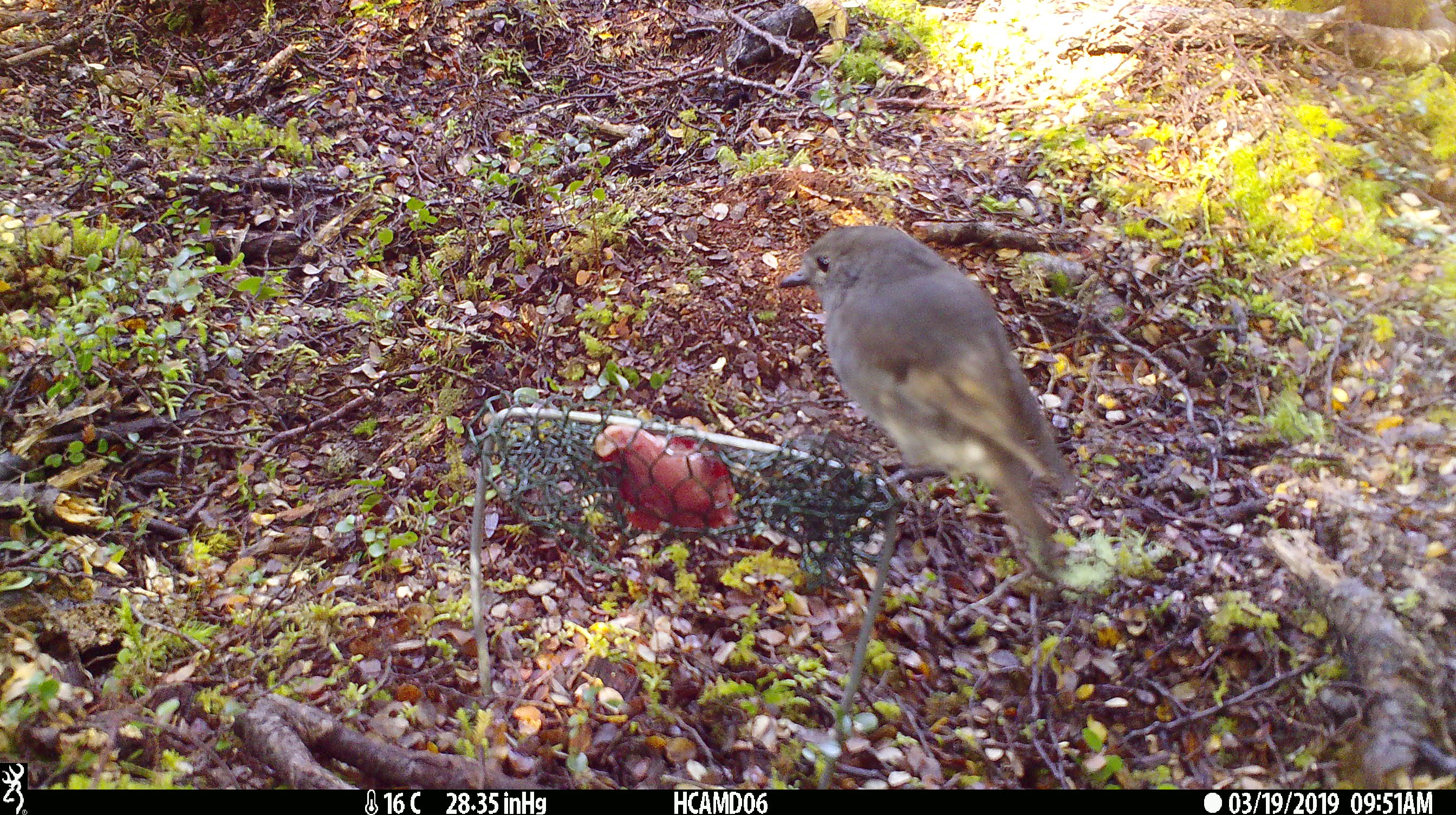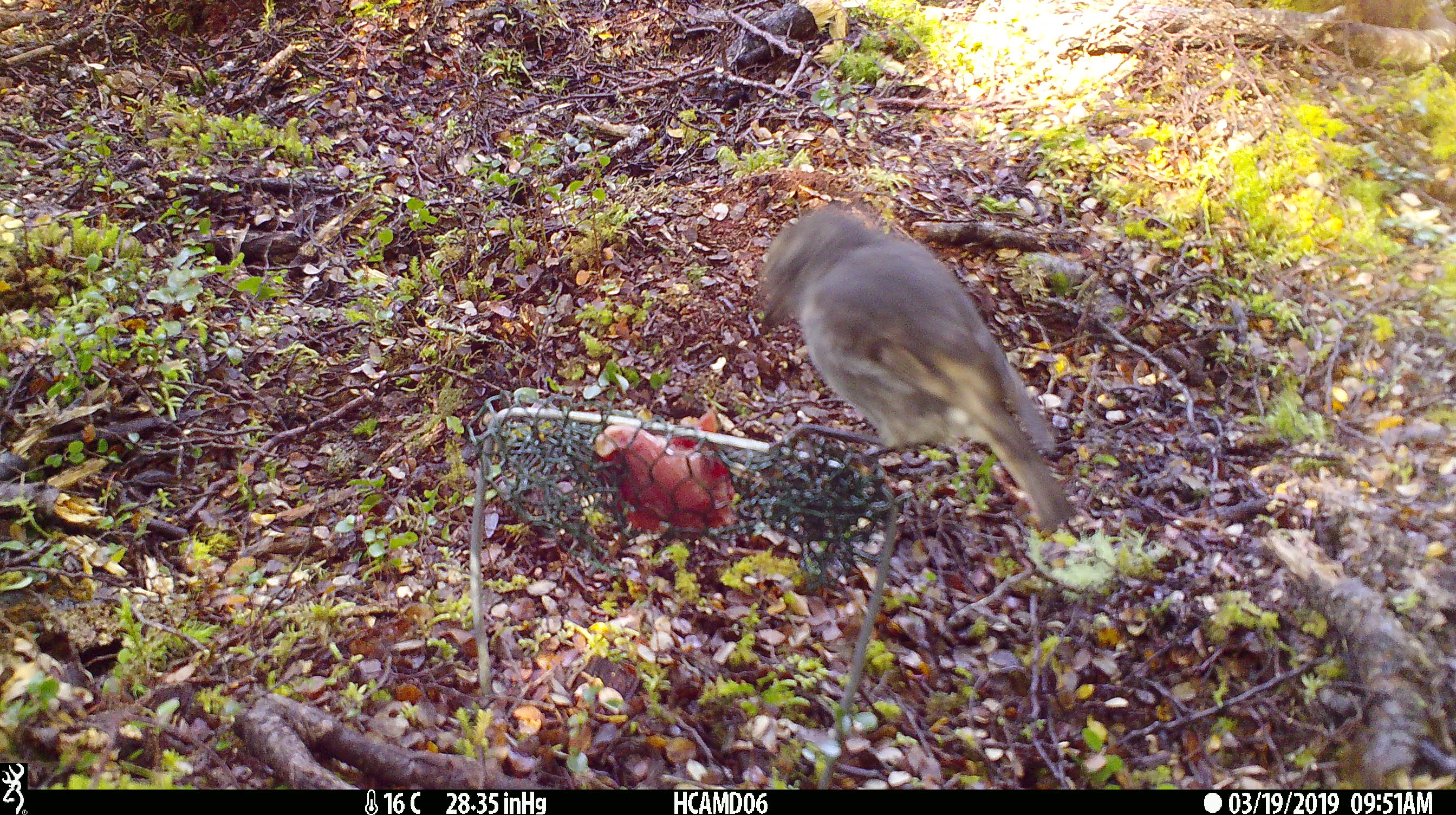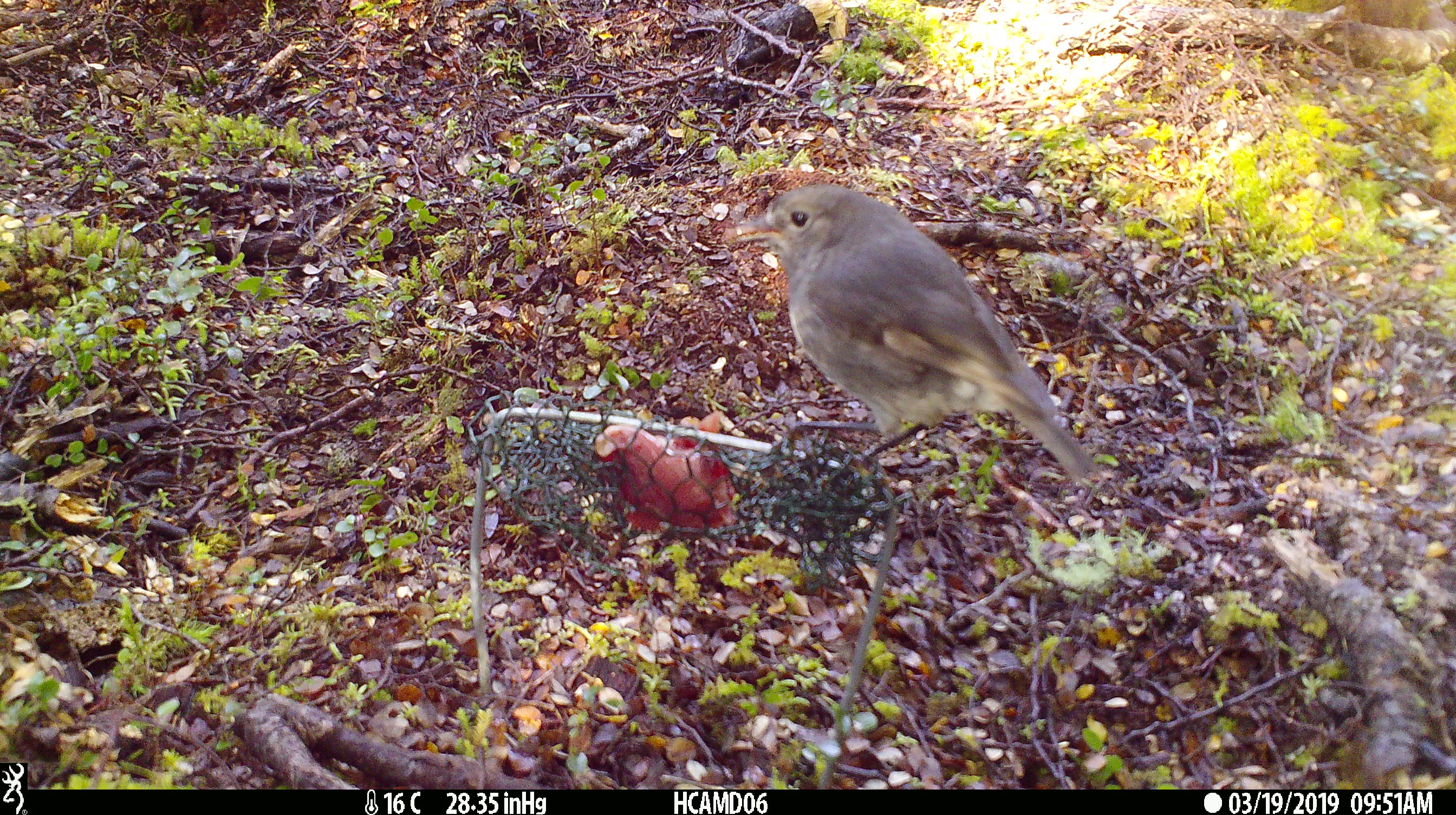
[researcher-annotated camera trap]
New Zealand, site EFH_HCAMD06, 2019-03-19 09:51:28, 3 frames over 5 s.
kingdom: Animalia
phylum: Chordata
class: Aves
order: Passeriformes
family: Petroicidae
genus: Petroica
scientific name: Petroica australis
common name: new zealand robin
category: robin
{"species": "robin (new zealand robin) (Petroica australis)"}